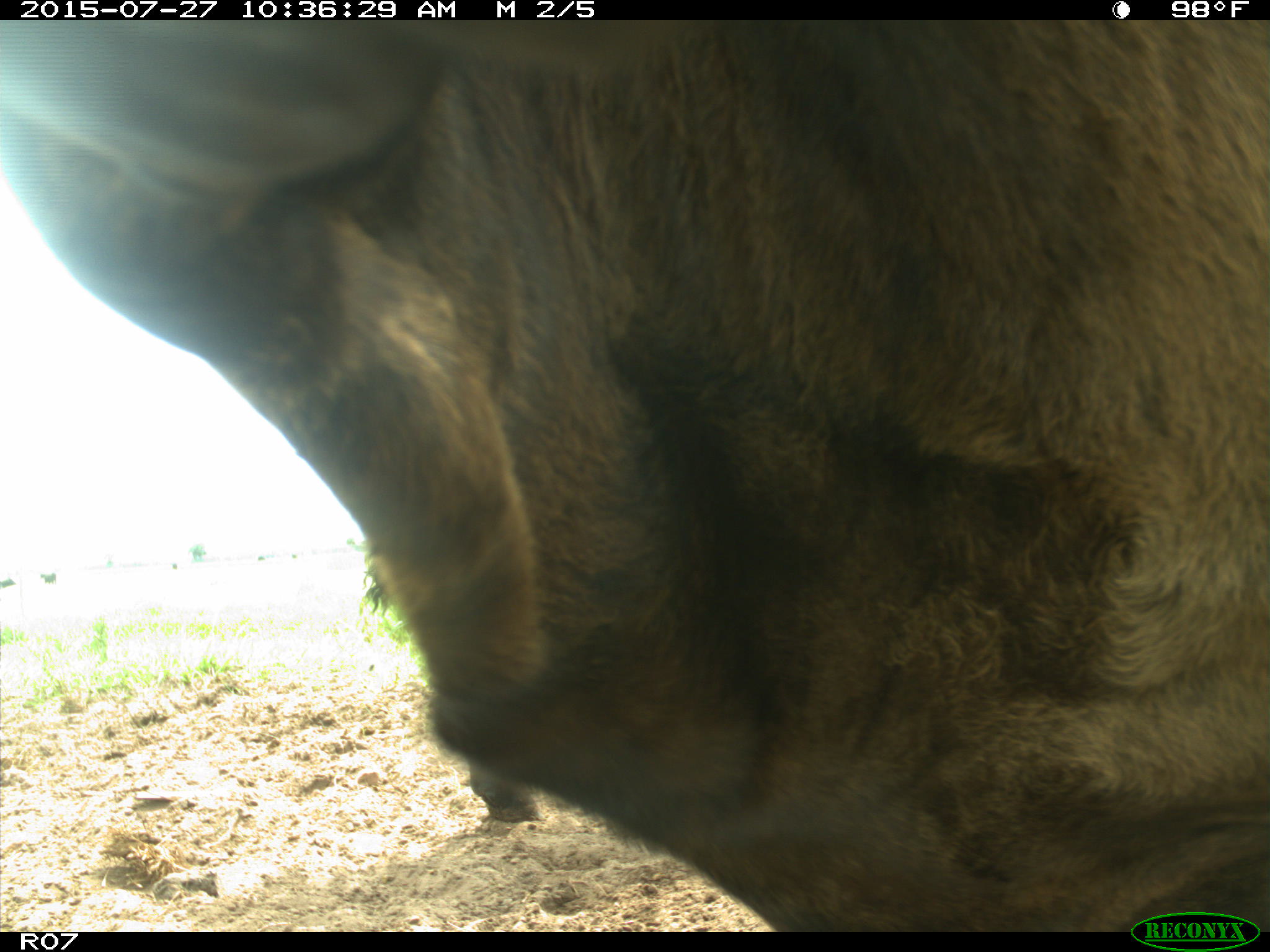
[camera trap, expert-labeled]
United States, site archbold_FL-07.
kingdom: Animalia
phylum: Chordata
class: Mammalia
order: Artiodactyla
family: Bovidae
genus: Bos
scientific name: Bos taurus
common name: domestic cow